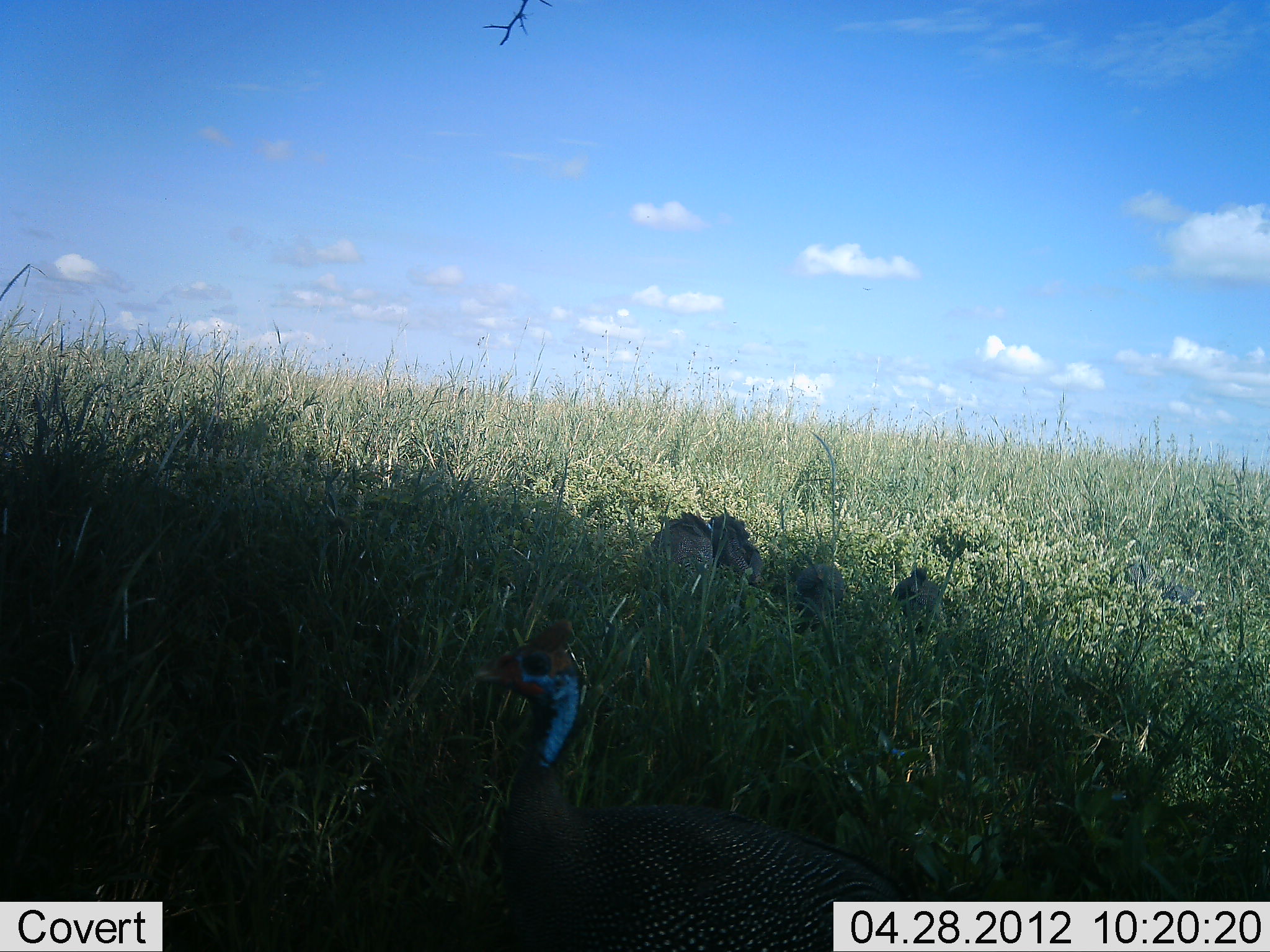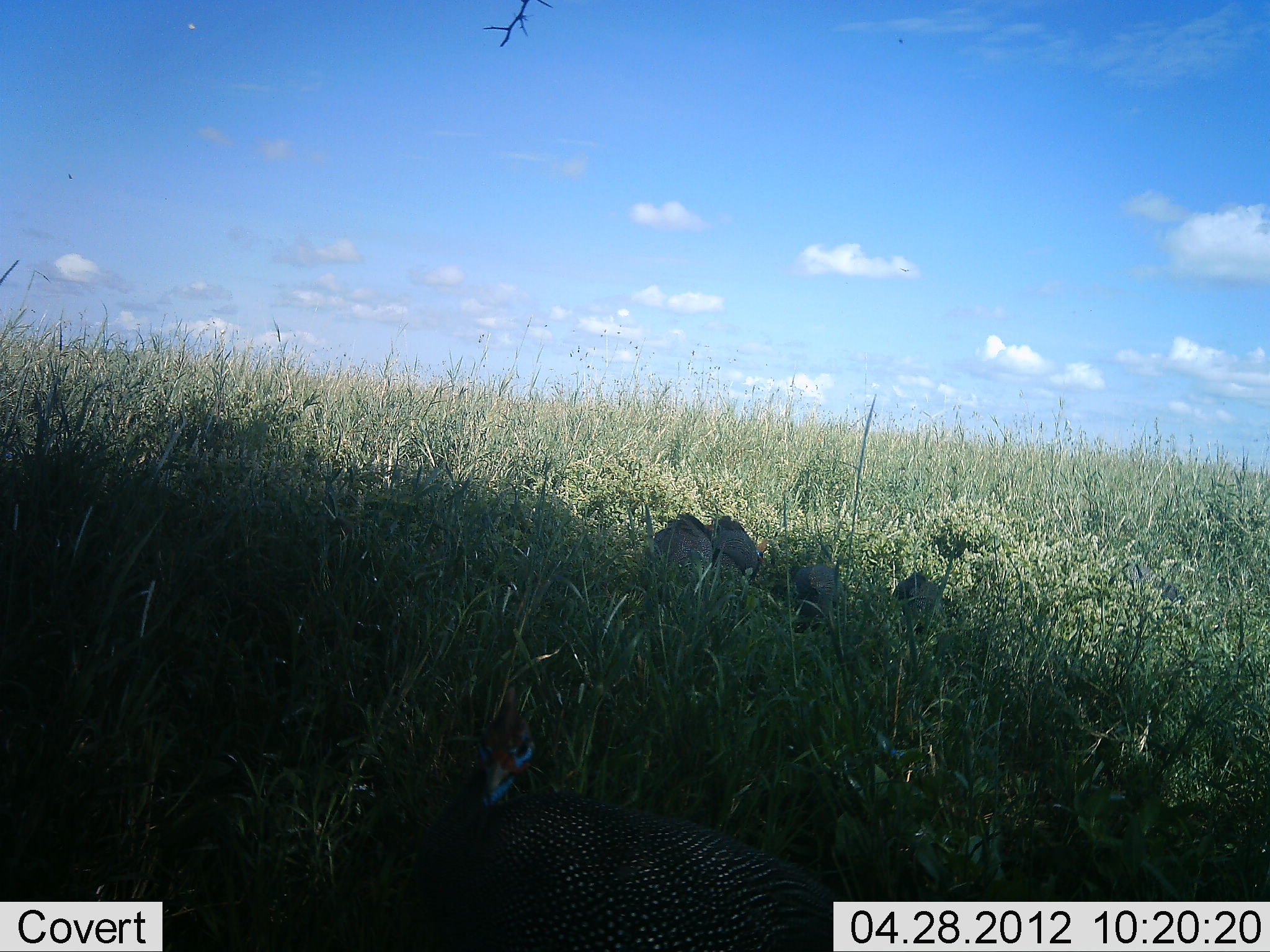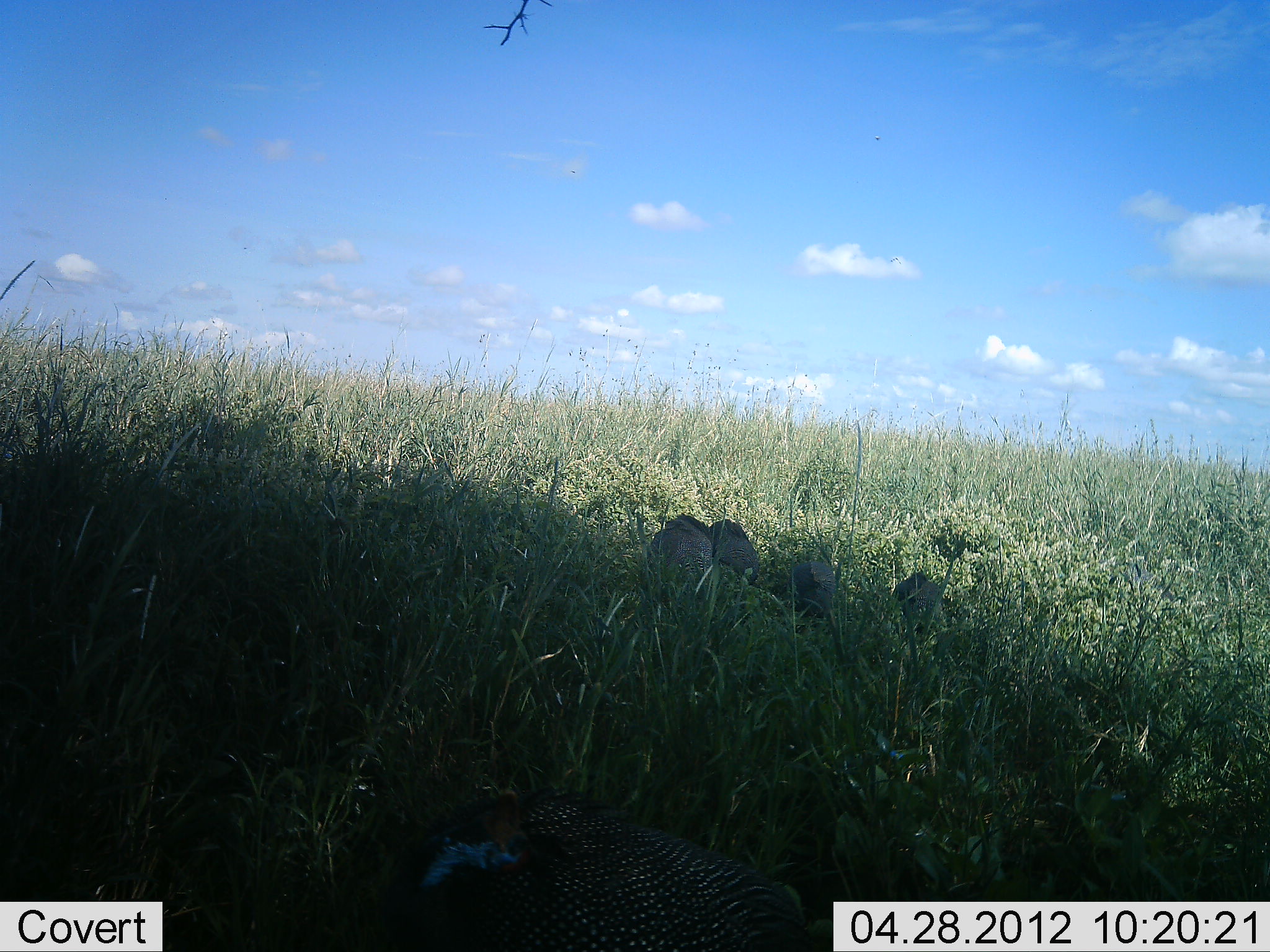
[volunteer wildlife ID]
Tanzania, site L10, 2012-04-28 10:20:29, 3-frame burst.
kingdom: Animalia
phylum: Chordata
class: Aves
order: Galliformes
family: Numididae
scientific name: Numididae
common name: guinea fowl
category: guineafowl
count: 5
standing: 50%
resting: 6%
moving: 22%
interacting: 3%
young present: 3%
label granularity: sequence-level